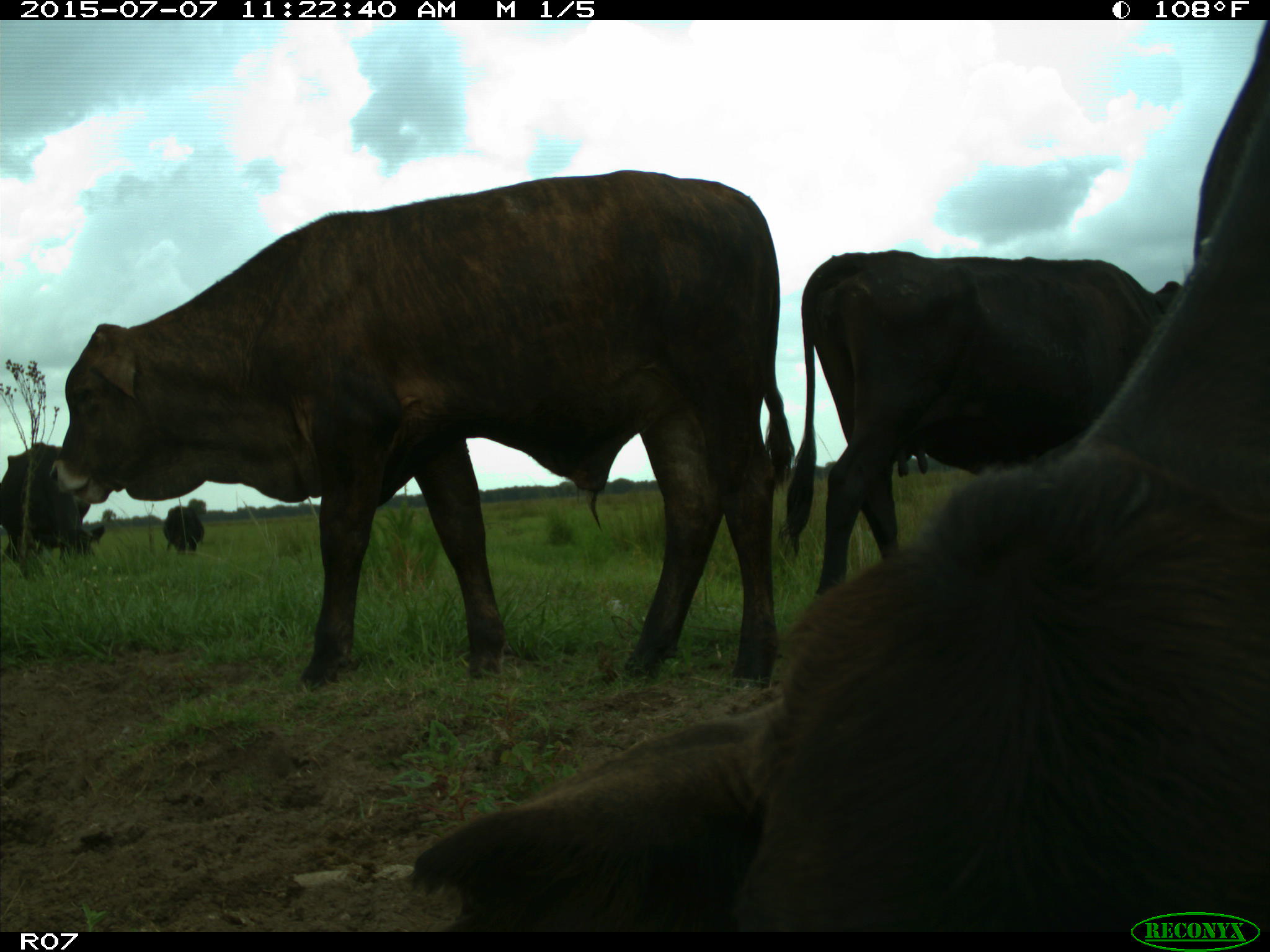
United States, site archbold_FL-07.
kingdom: Animalia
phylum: Chordata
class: Mammalia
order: Artiodactyla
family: Bovidae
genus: Bos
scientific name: Bos taurus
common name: domestic cow